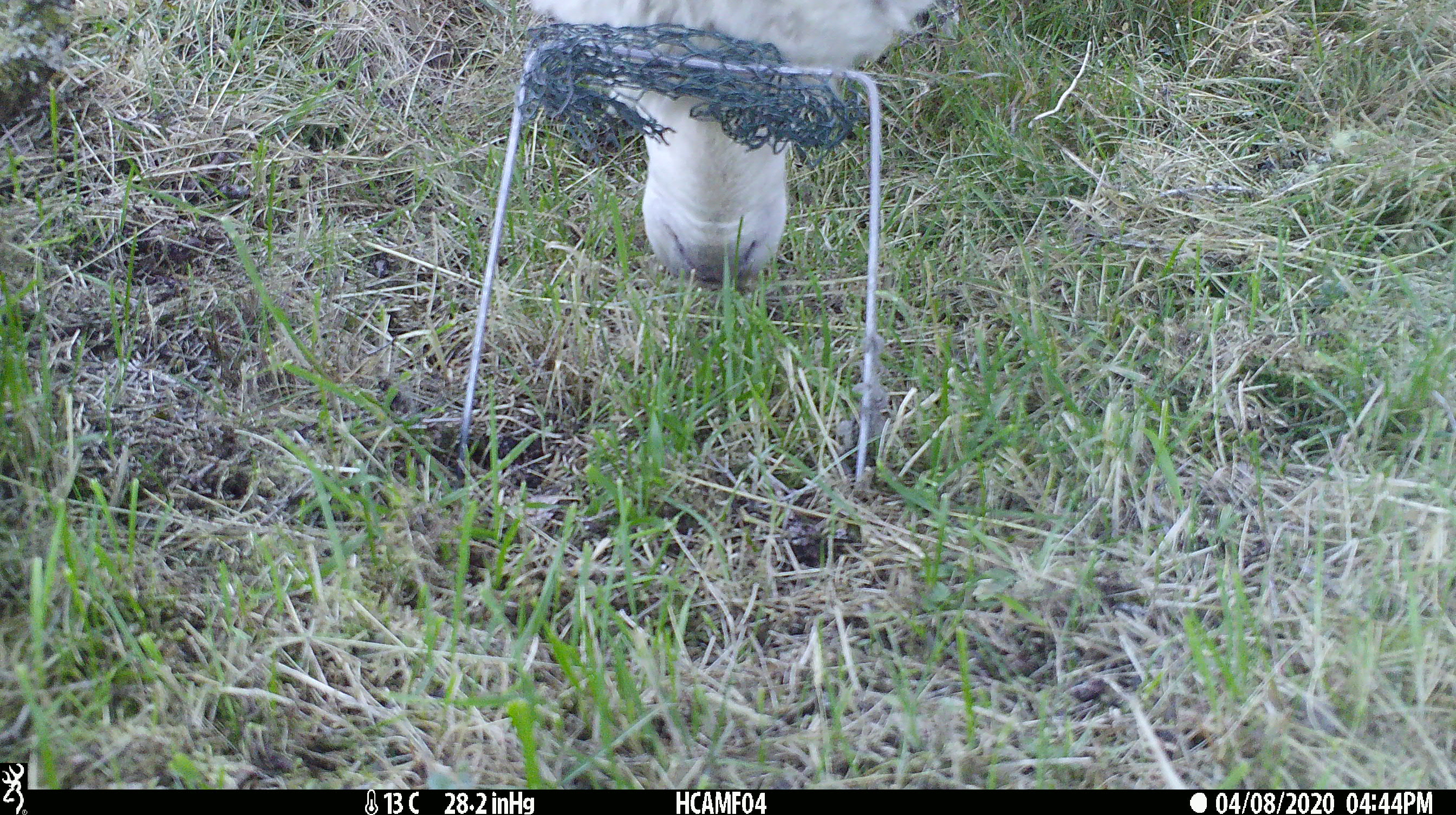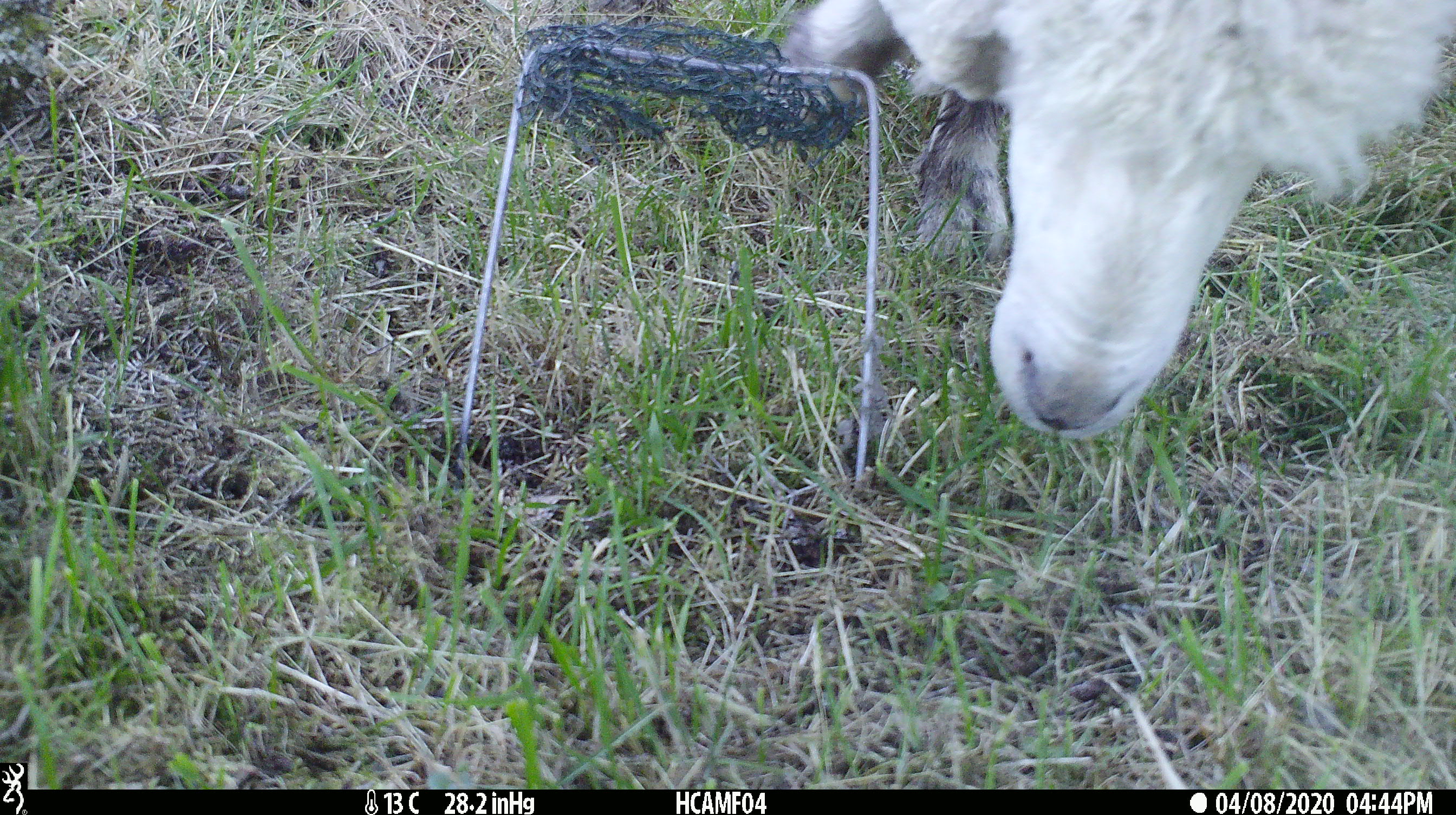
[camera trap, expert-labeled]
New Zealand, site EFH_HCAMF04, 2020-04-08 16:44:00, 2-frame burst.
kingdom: Animalia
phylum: Chordata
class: Mammalia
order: Artiodactyla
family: Bovidae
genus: Ovis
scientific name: Ovis aries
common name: domestic sheep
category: sheep